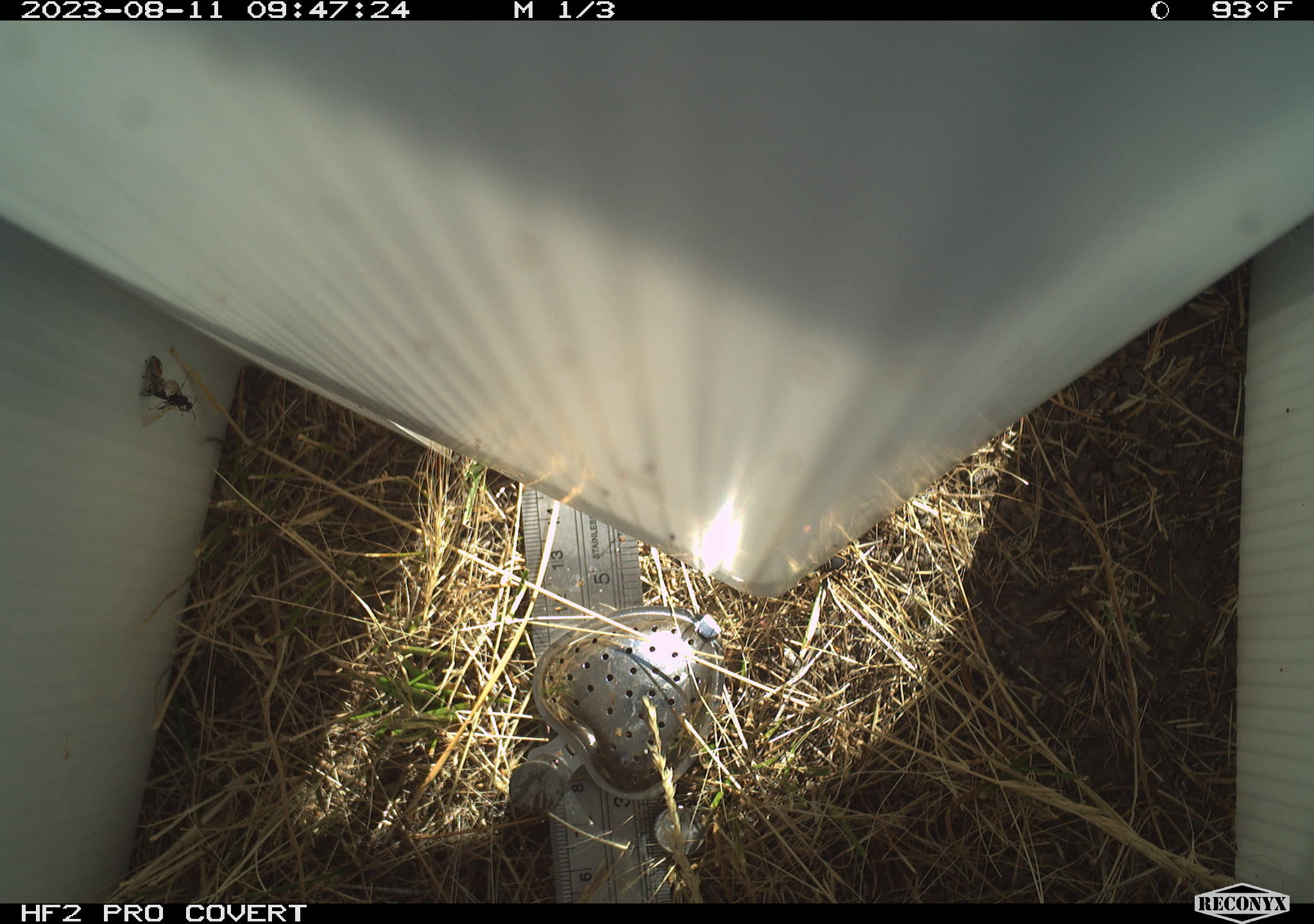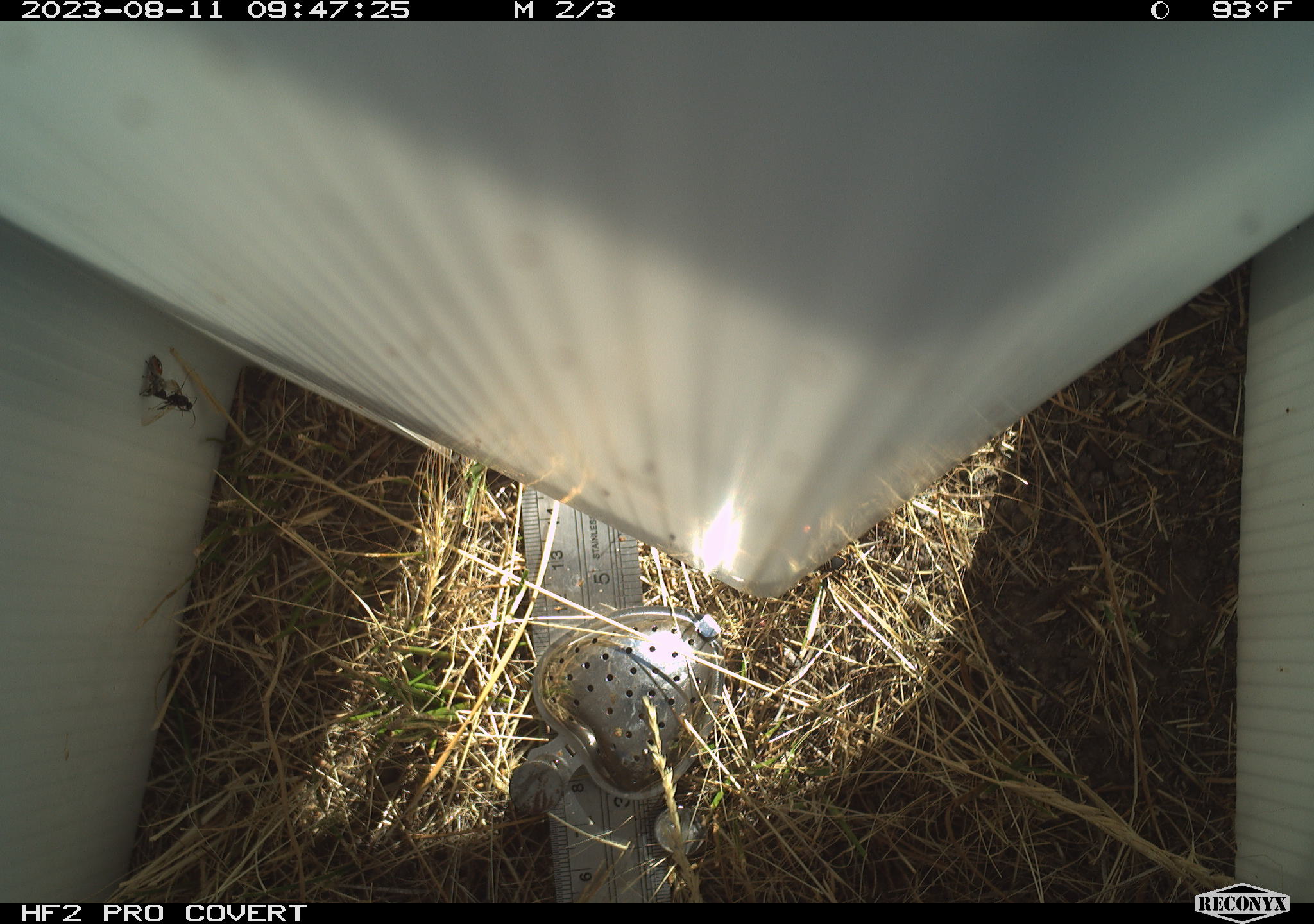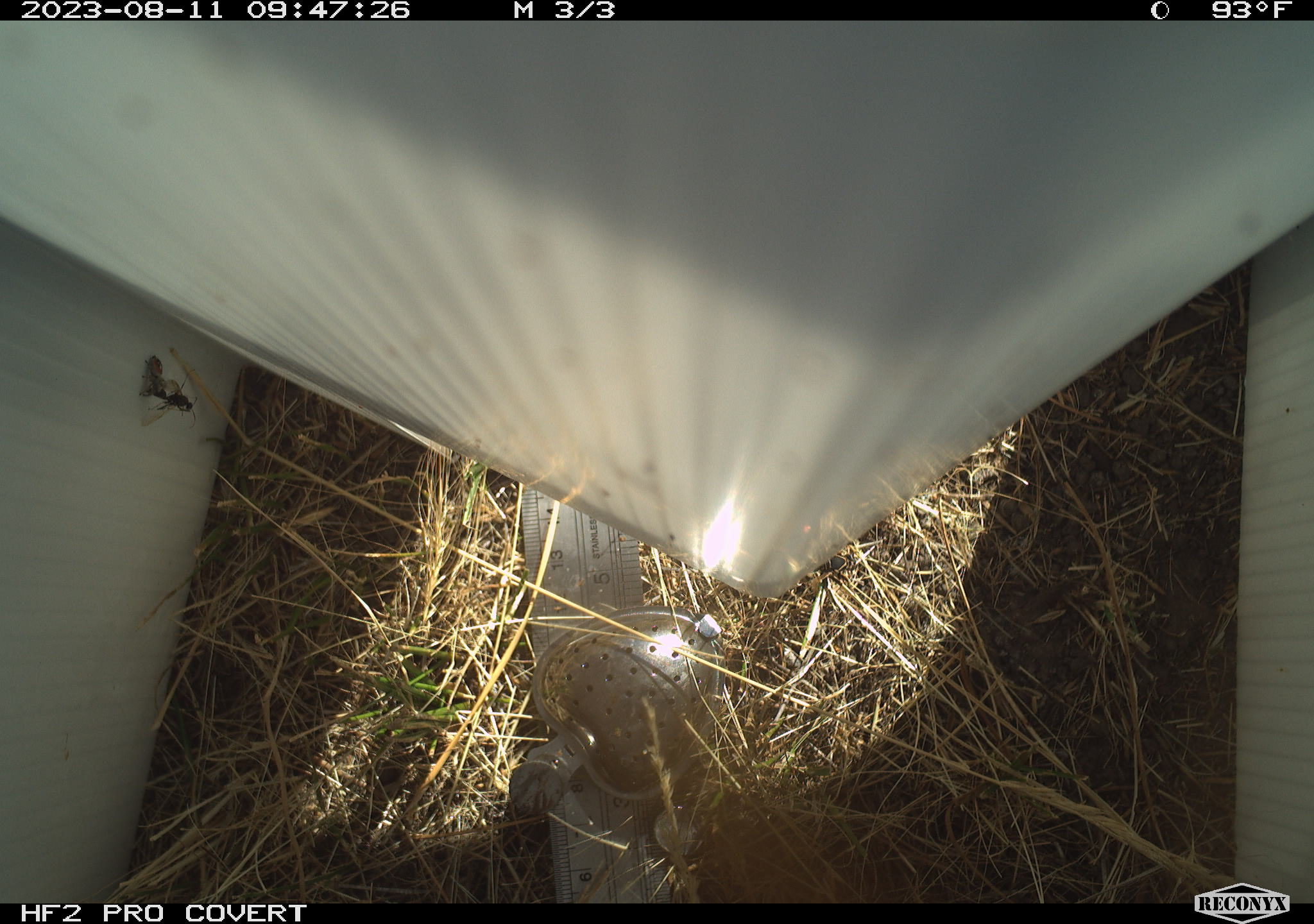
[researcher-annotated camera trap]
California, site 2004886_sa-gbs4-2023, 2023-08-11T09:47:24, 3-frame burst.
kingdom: Animalia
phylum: Arthropoda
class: Insecta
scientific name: Insecta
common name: insect